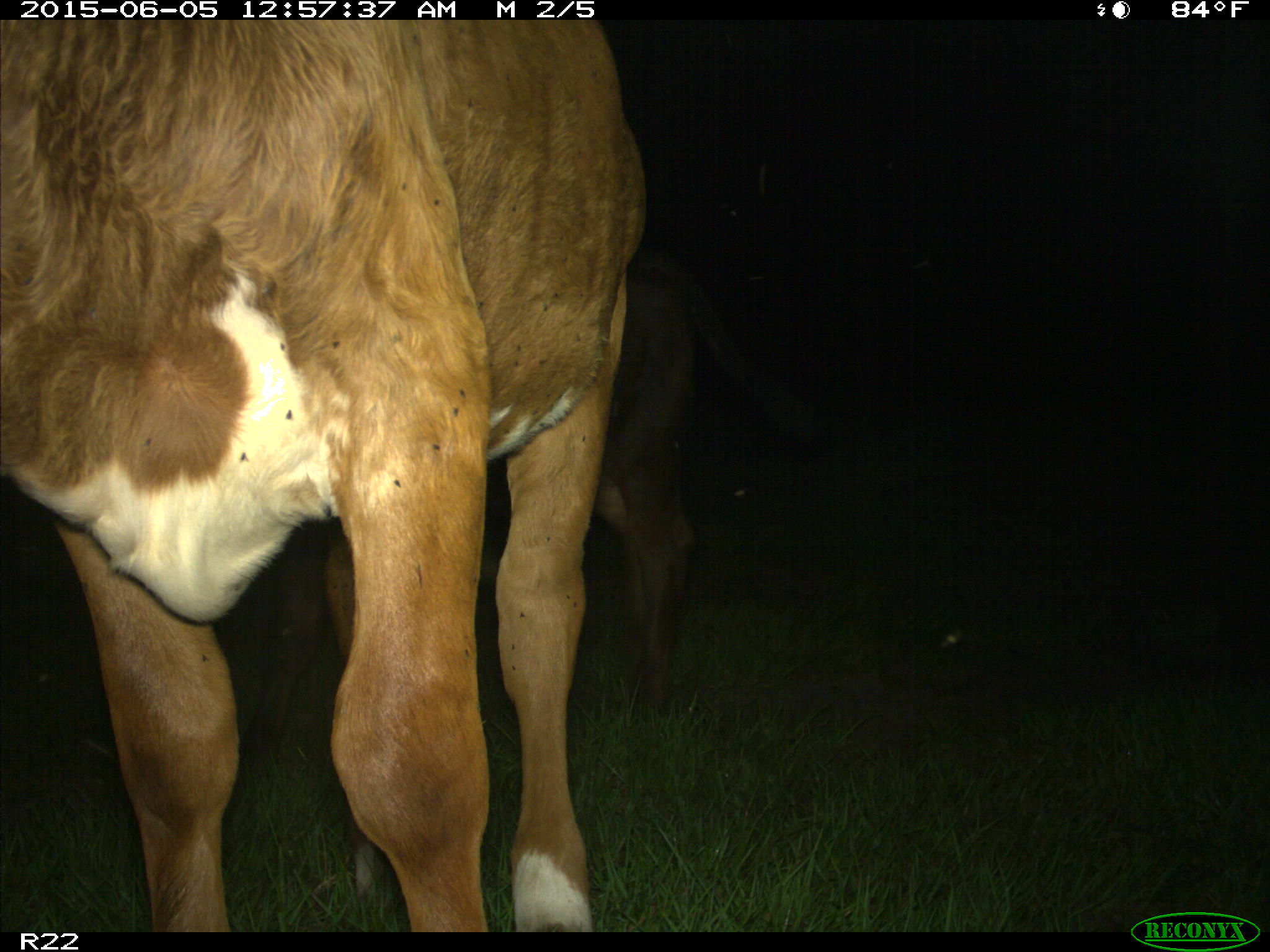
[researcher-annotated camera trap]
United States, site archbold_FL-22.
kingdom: Animalia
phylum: Chordata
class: Mammalia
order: Artiodactyla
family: Bovidae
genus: Bos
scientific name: Bos taurus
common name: domestic cow